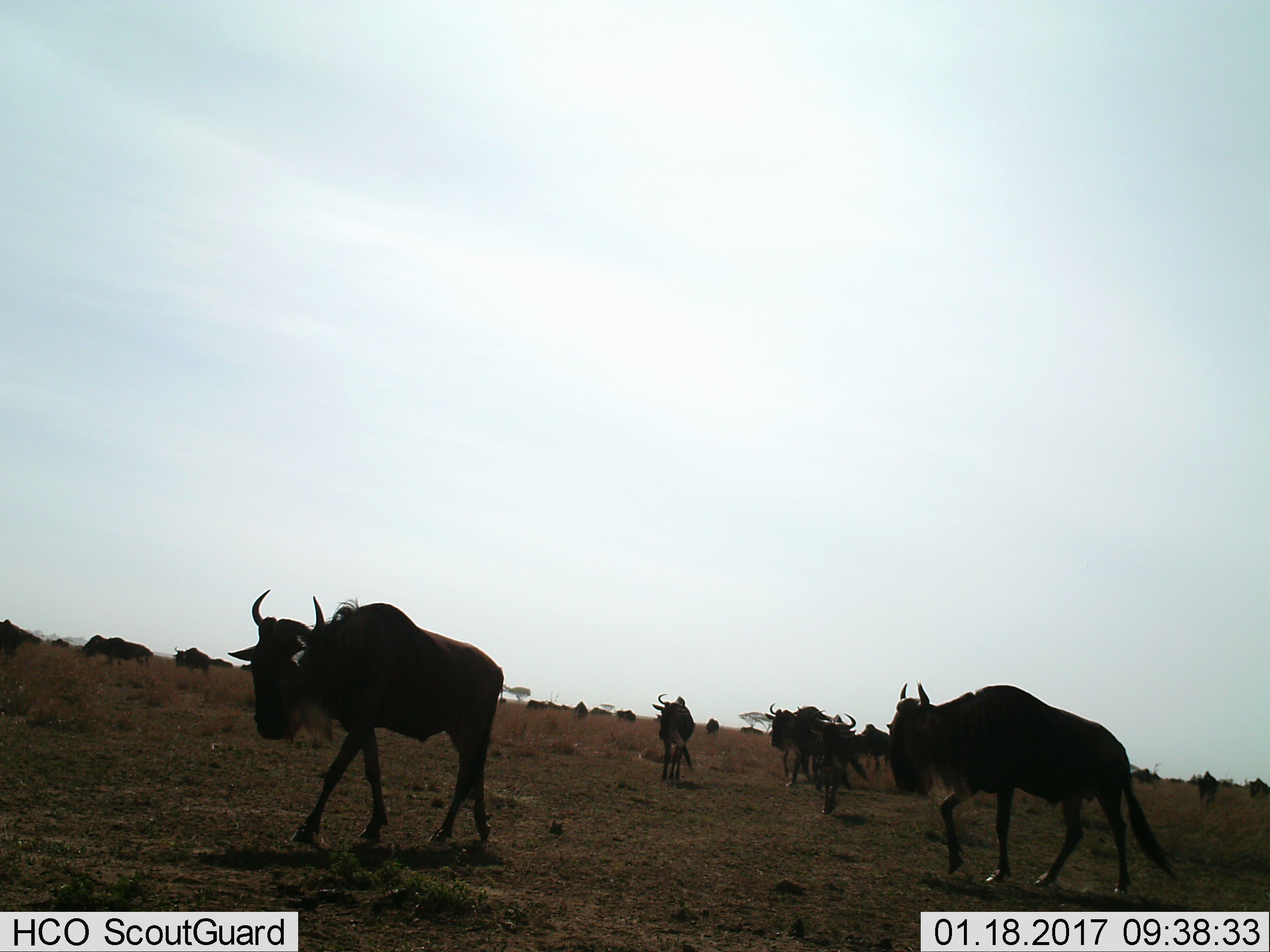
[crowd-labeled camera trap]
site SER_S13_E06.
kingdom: Animalia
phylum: Chordata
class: Mammalia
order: Artiodactyla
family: Bovidae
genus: Connochaetes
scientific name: Connochaetes taurinus taurinus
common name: blue wildebeest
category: wildebeestblue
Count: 11-50.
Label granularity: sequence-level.